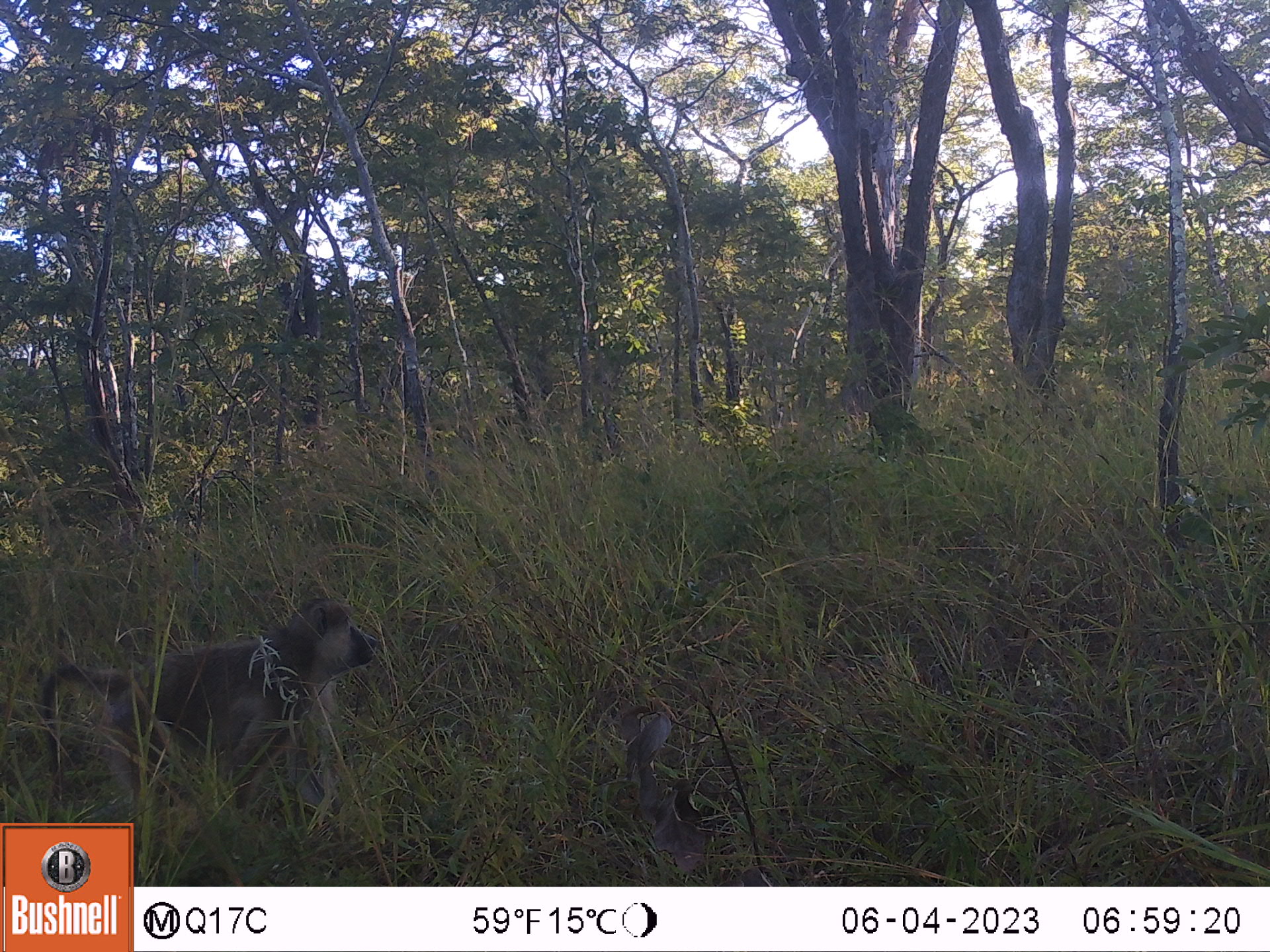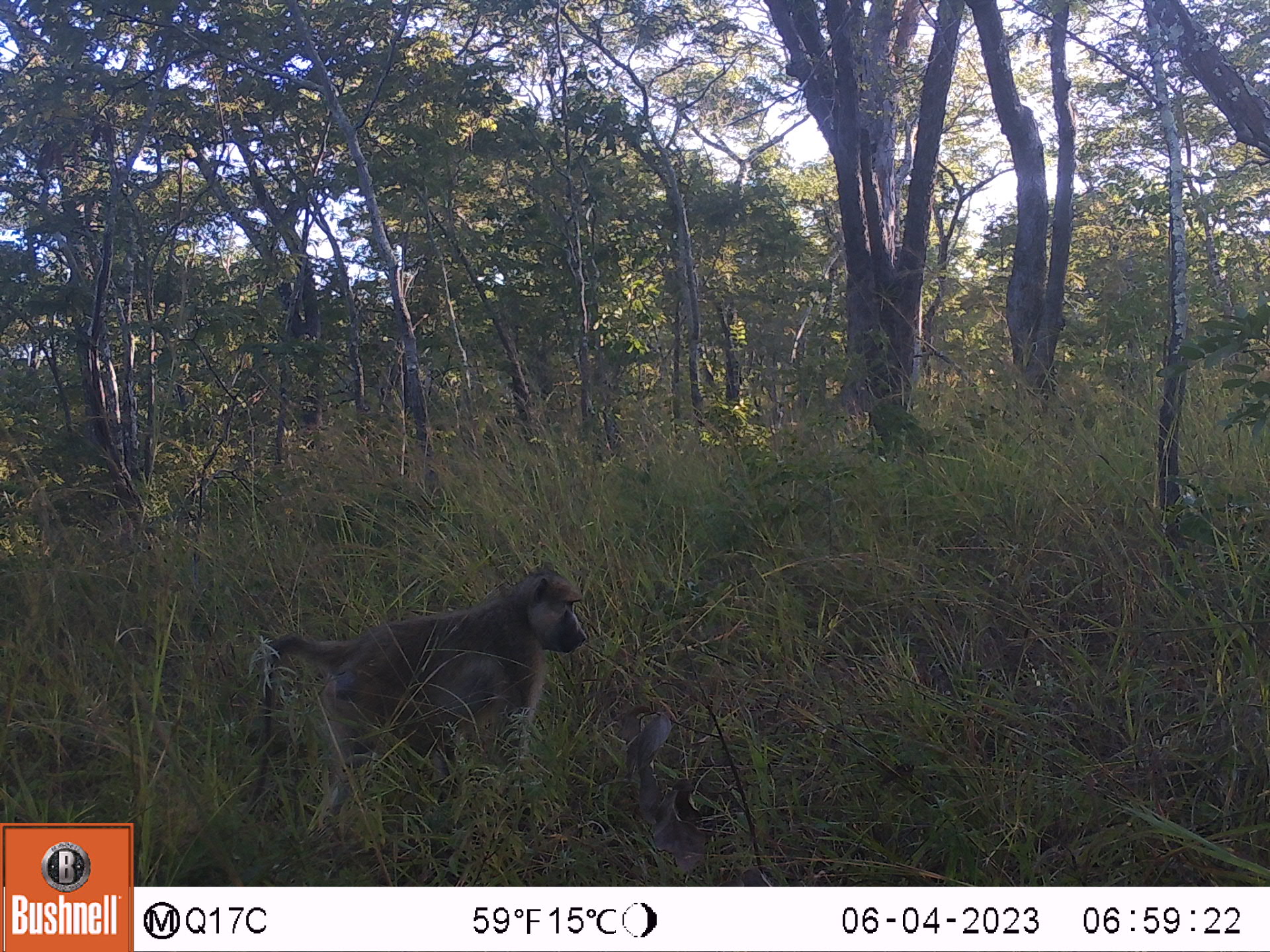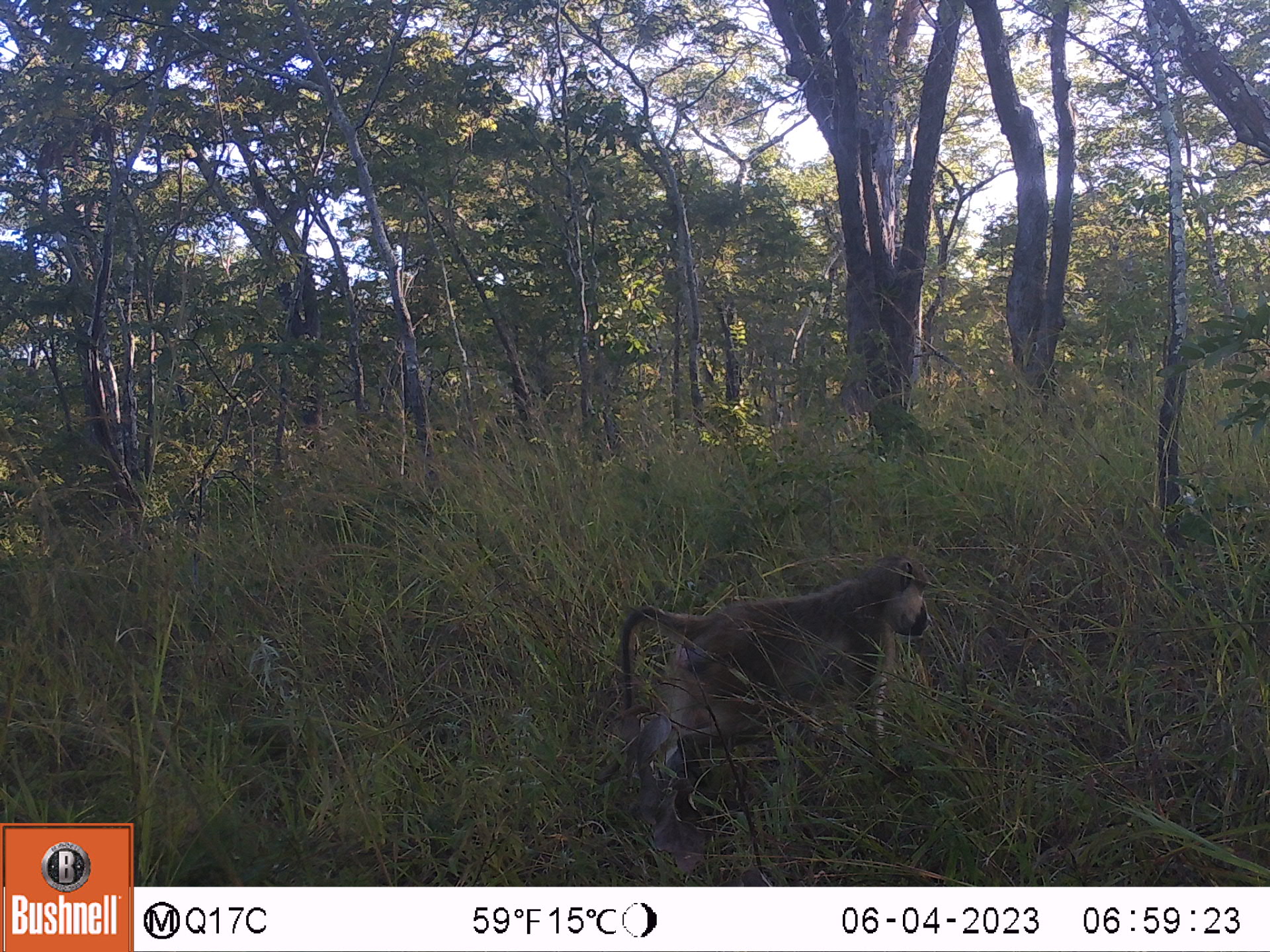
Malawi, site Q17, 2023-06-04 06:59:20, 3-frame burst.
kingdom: Animalia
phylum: Chordata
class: Mammalia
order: Primates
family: Cercopithecidae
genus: Papio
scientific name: Papio cynocephalus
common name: yellow baboon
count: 1